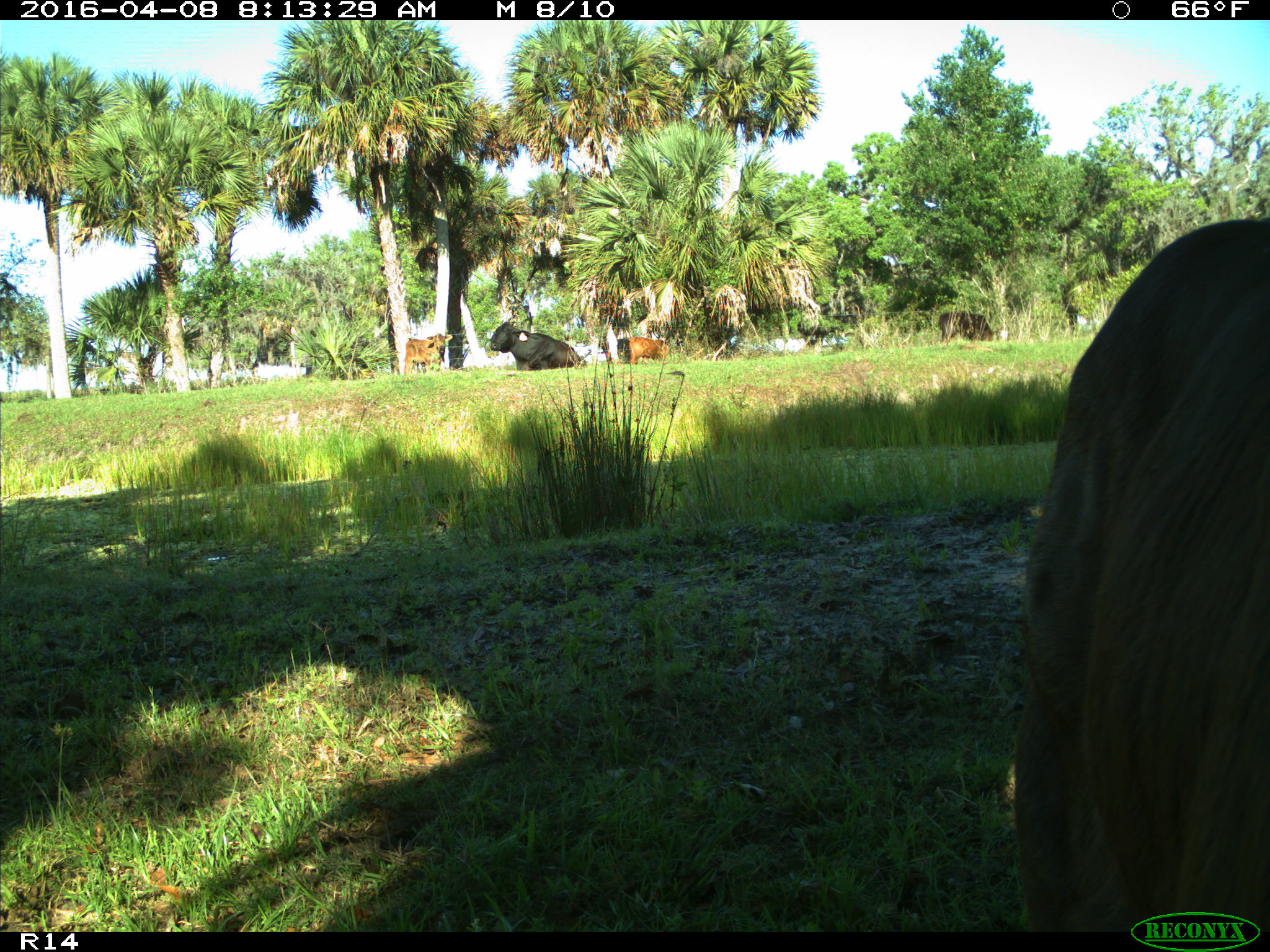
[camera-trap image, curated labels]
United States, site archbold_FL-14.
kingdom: Animalia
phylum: Chordata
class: Mammalia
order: Artiodactyla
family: Bovidae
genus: Bos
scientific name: Bos taurus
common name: domestic cow